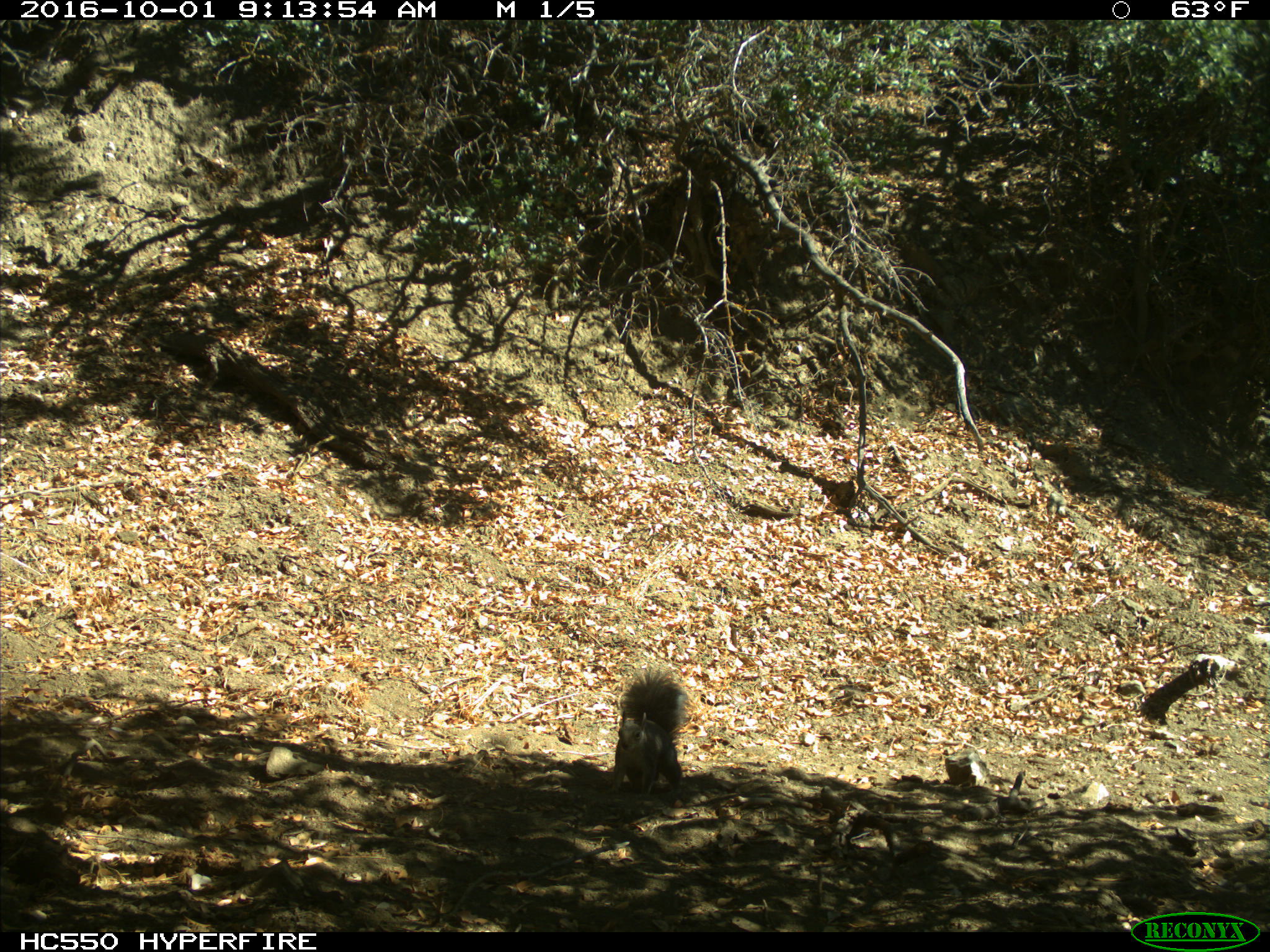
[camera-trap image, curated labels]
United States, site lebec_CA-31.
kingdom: Animalia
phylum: Chordata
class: Mammalia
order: Rodentia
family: Sciuridae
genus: Sciurus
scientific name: Sciurus carolinensis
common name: eastern gray squirrel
Sciurus carolinensis (eastern gray squirrel).